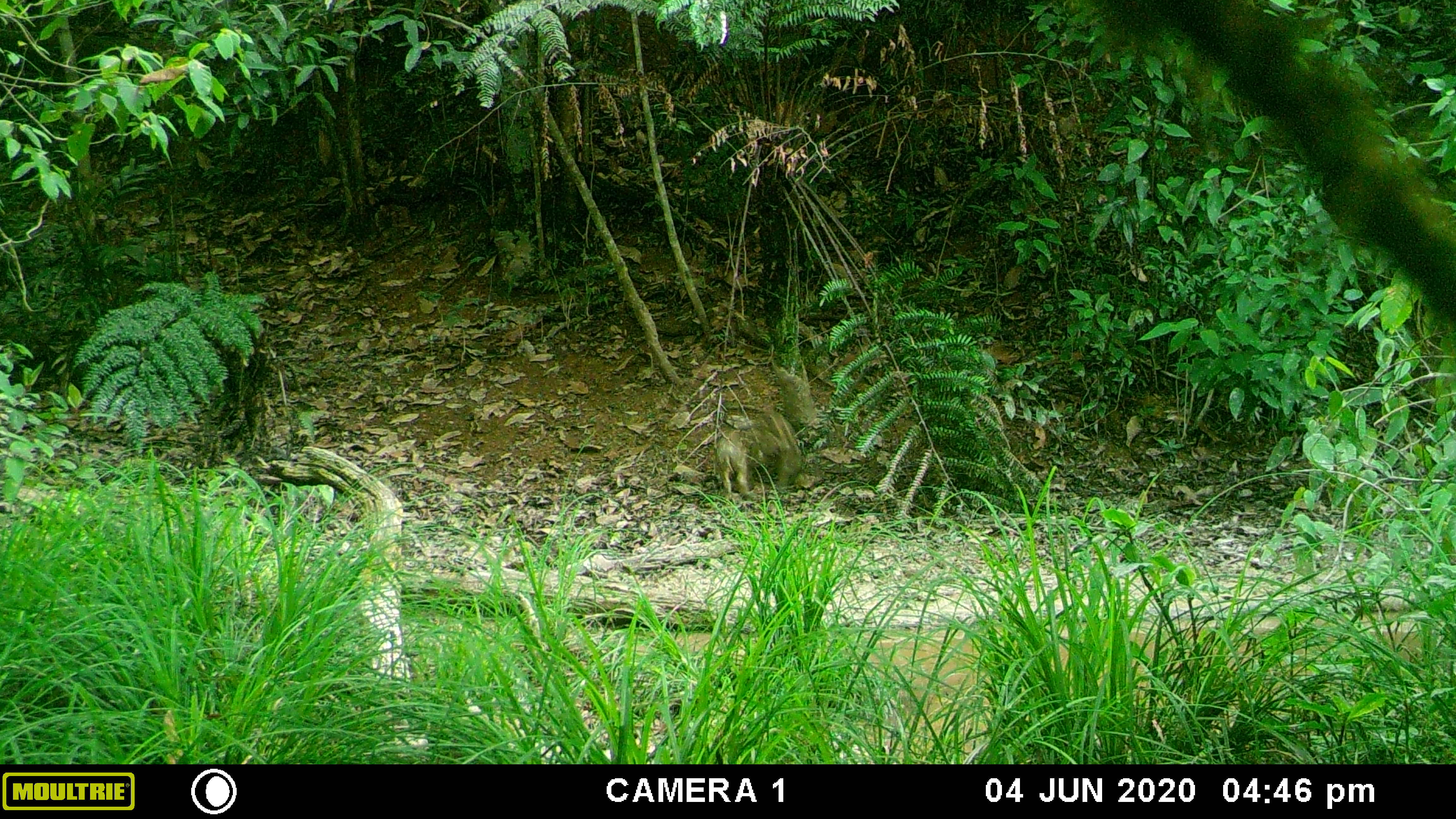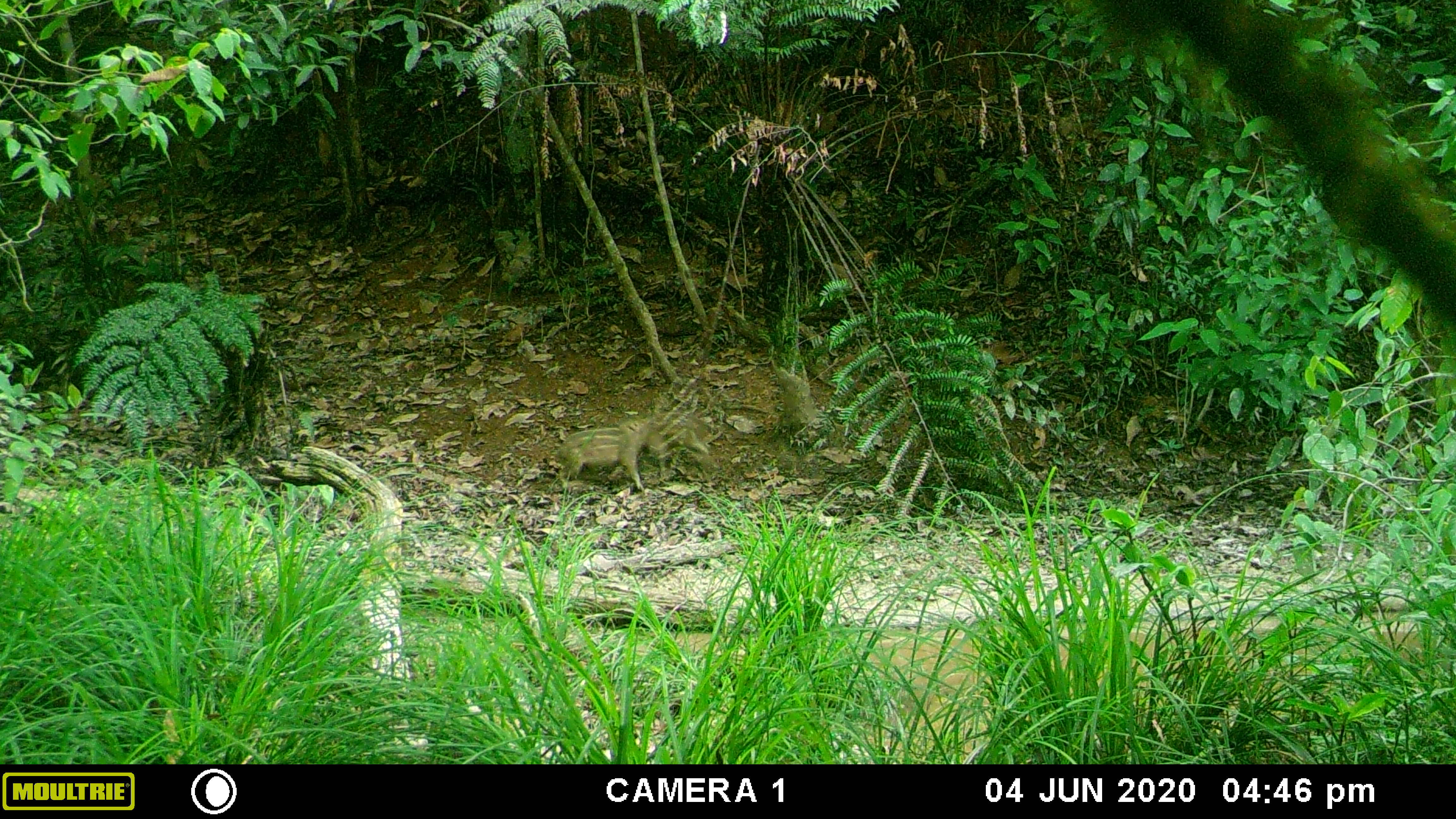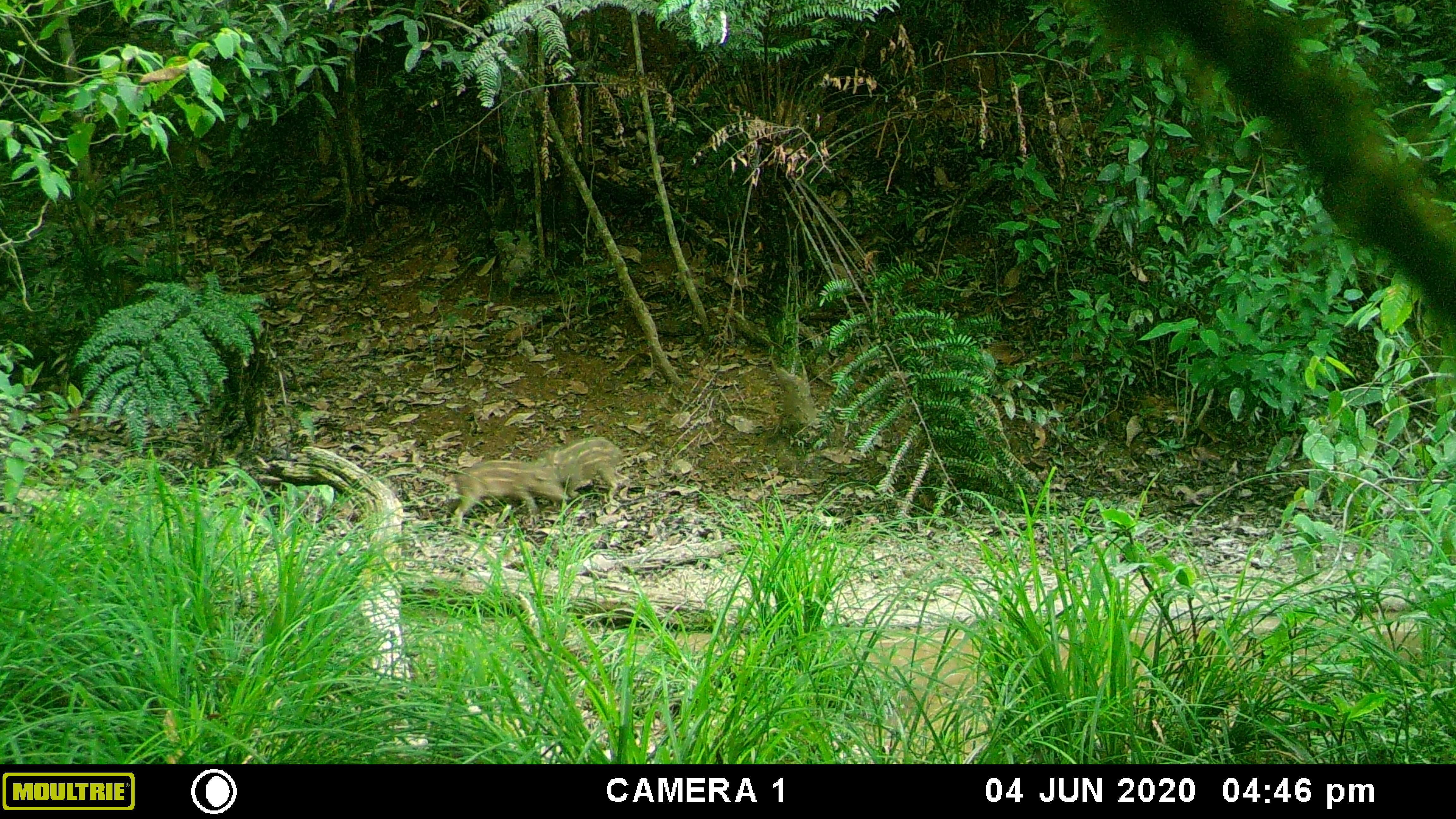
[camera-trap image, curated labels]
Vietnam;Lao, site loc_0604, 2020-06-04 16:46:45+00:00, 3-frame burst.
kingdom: Animalia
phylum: Chordata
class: Mammalia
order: Artiodactyla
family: Suidae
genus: Sus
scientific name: Sus scrofa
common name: eurasian wild pig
Eurasian wild pig (Sus scrofa). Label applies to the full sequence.